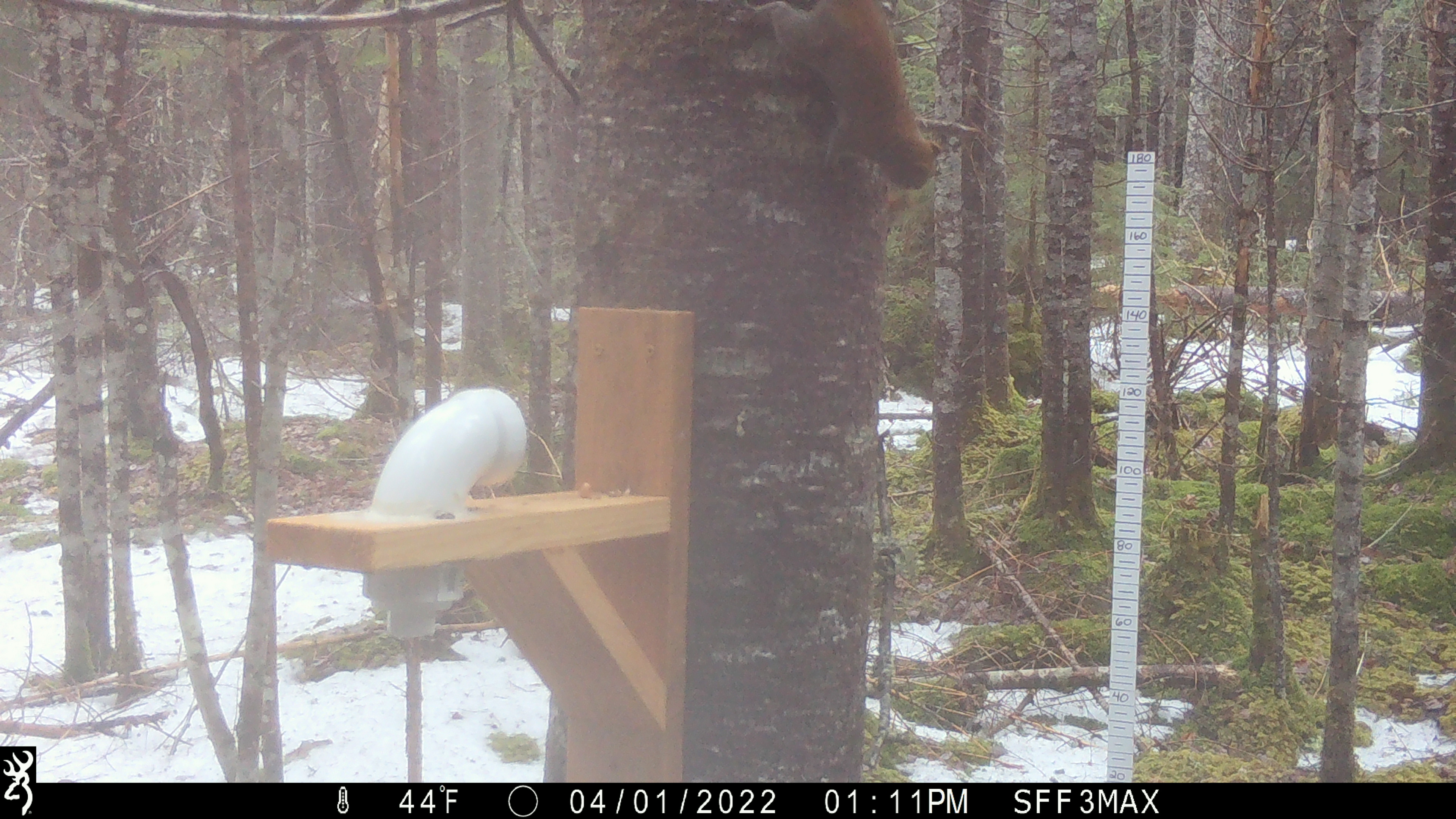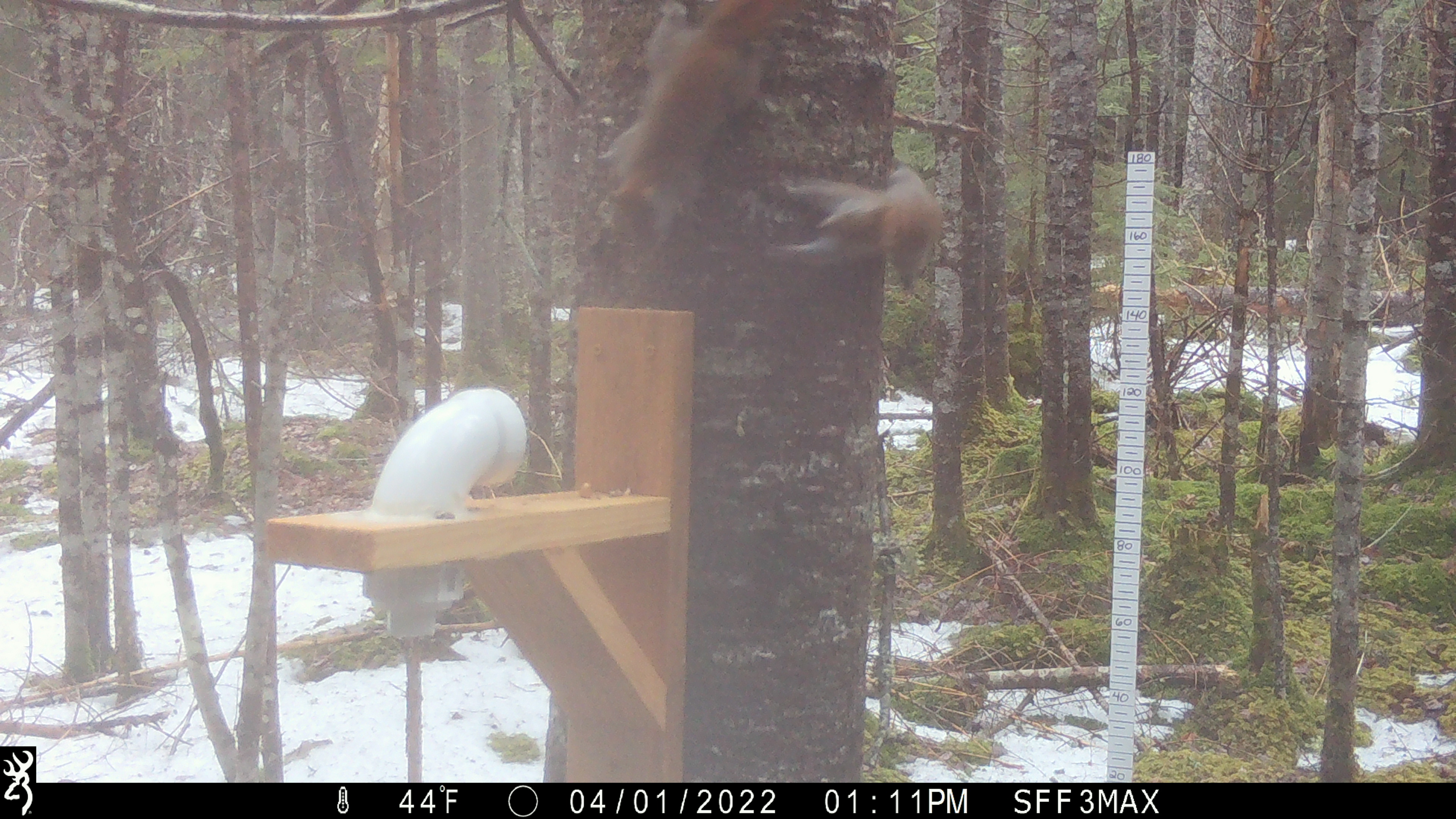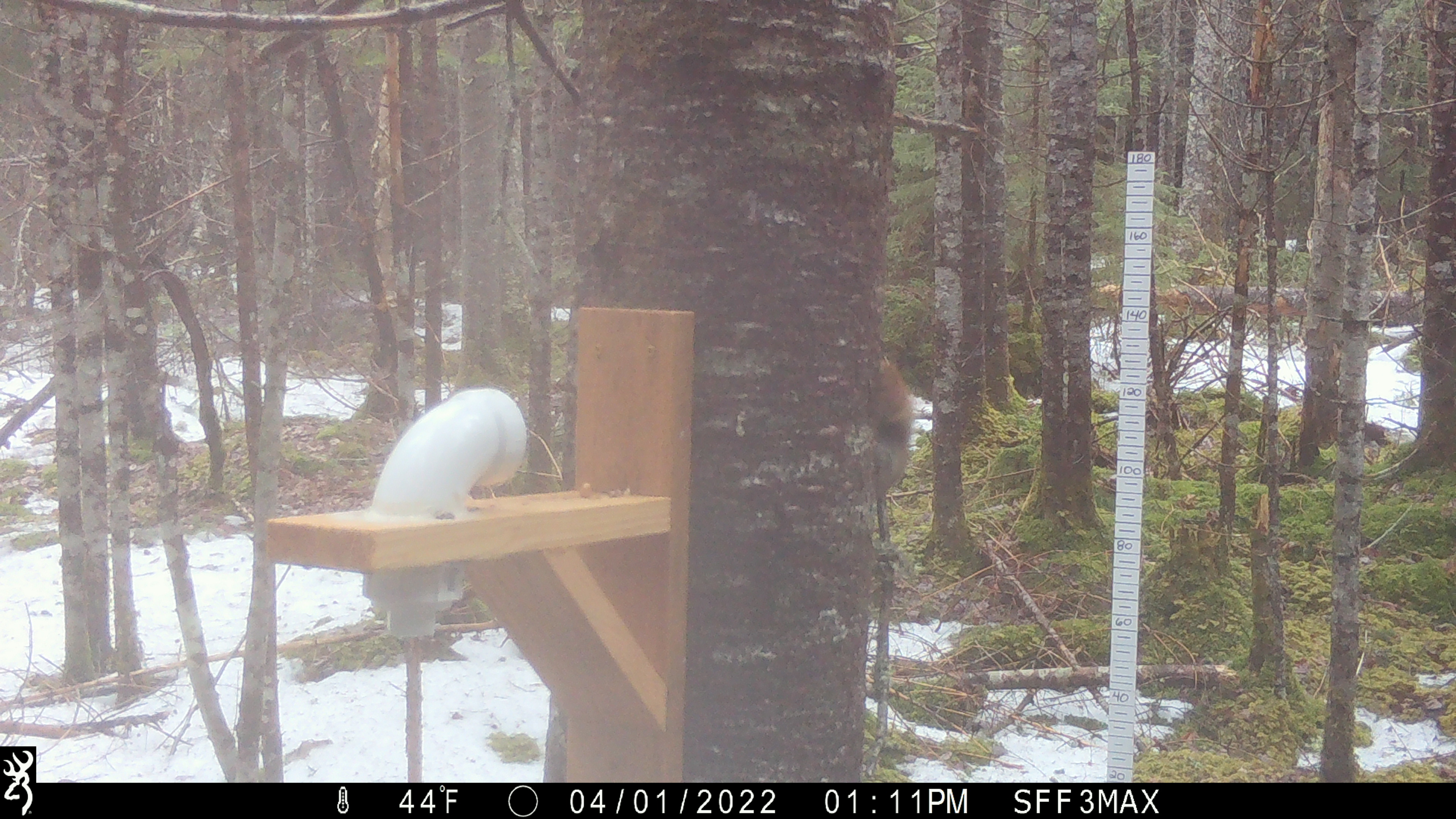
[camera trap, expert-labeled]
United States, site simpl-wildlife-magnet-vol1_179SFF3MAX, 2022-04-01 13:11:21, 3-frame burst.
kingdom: Animalia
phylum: Chordata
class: Mammalia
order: Rodentia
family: Sciuridae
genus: Tamiasciurus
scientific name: Tamiasciurus hudsonicus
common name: red squirrel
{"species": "red squirrel (Tamiasciurus hudsonicus)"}